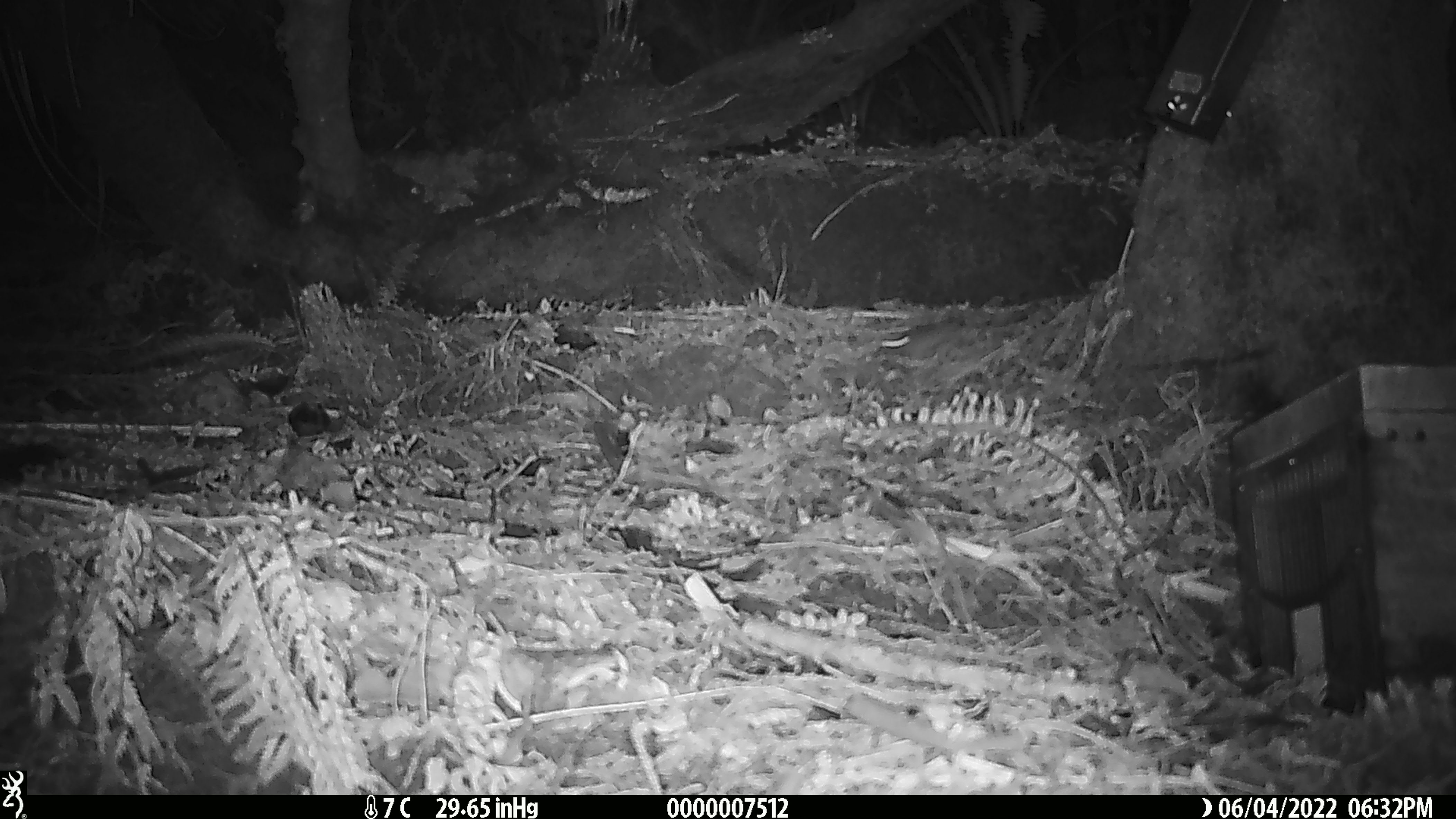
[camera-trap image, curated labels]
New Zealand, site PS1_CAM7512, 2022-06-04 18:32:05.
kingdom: Animalia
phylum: Chordata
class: Mammalia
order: Rodentia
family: Muridae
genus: Mus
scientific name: Mus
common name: mouse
Mouse (Mus).